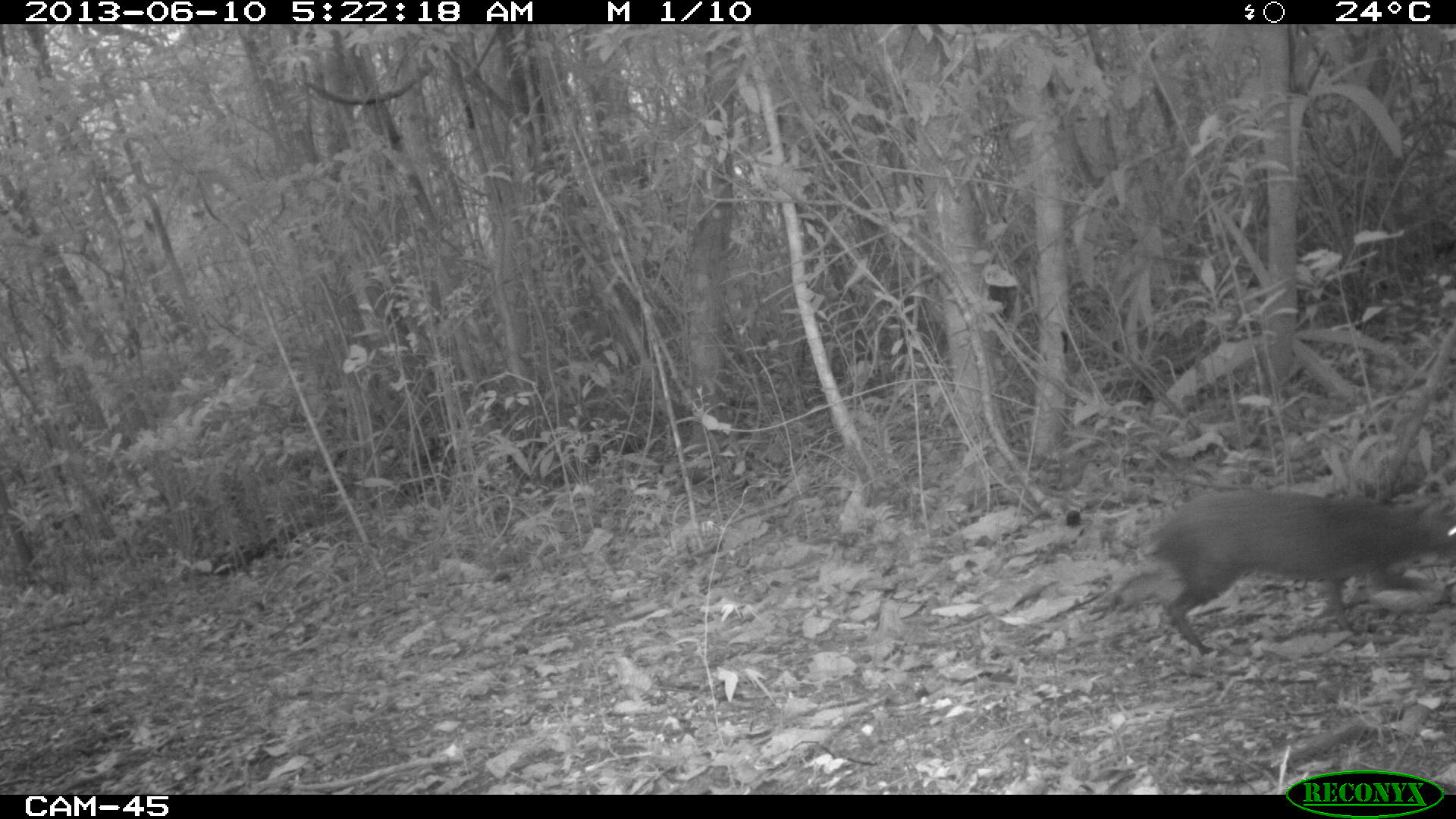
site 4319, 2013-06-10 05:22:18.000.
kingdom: Animalia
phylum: Chordata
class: Mammalia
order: Rodentia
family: Dasyproctidae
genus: Dasyprocta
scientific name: Dasyprocta punctata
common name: central american agouti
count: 1